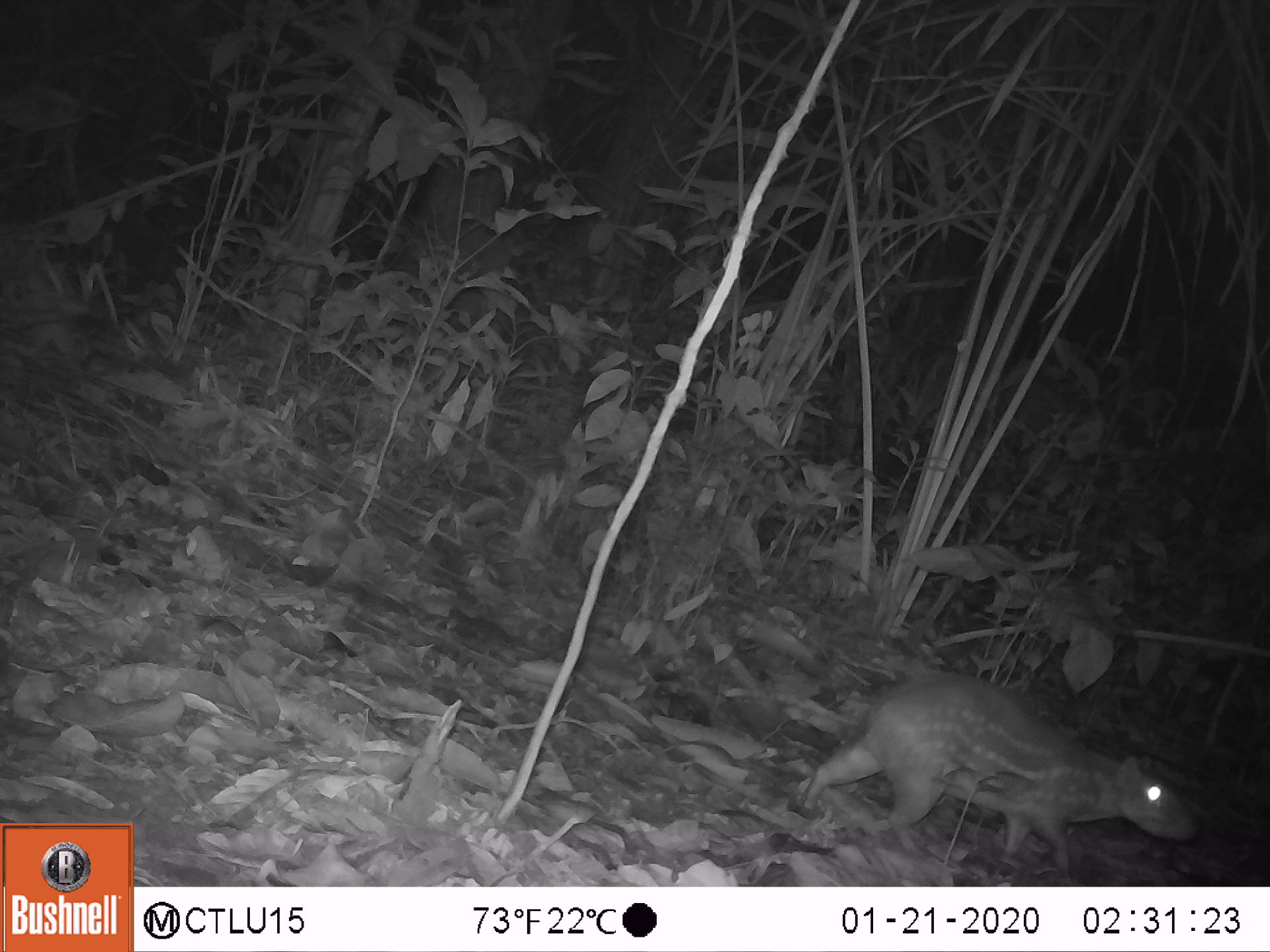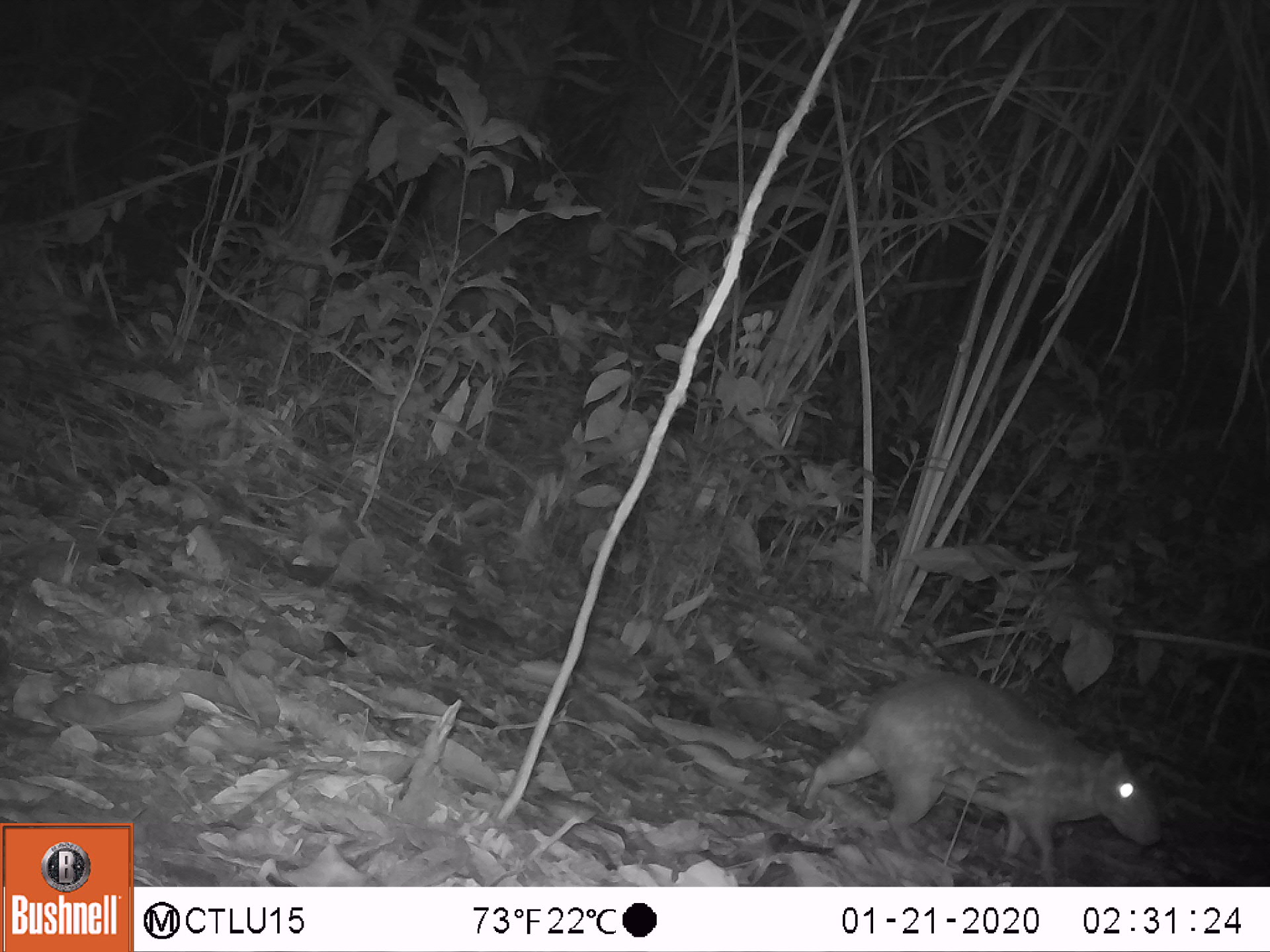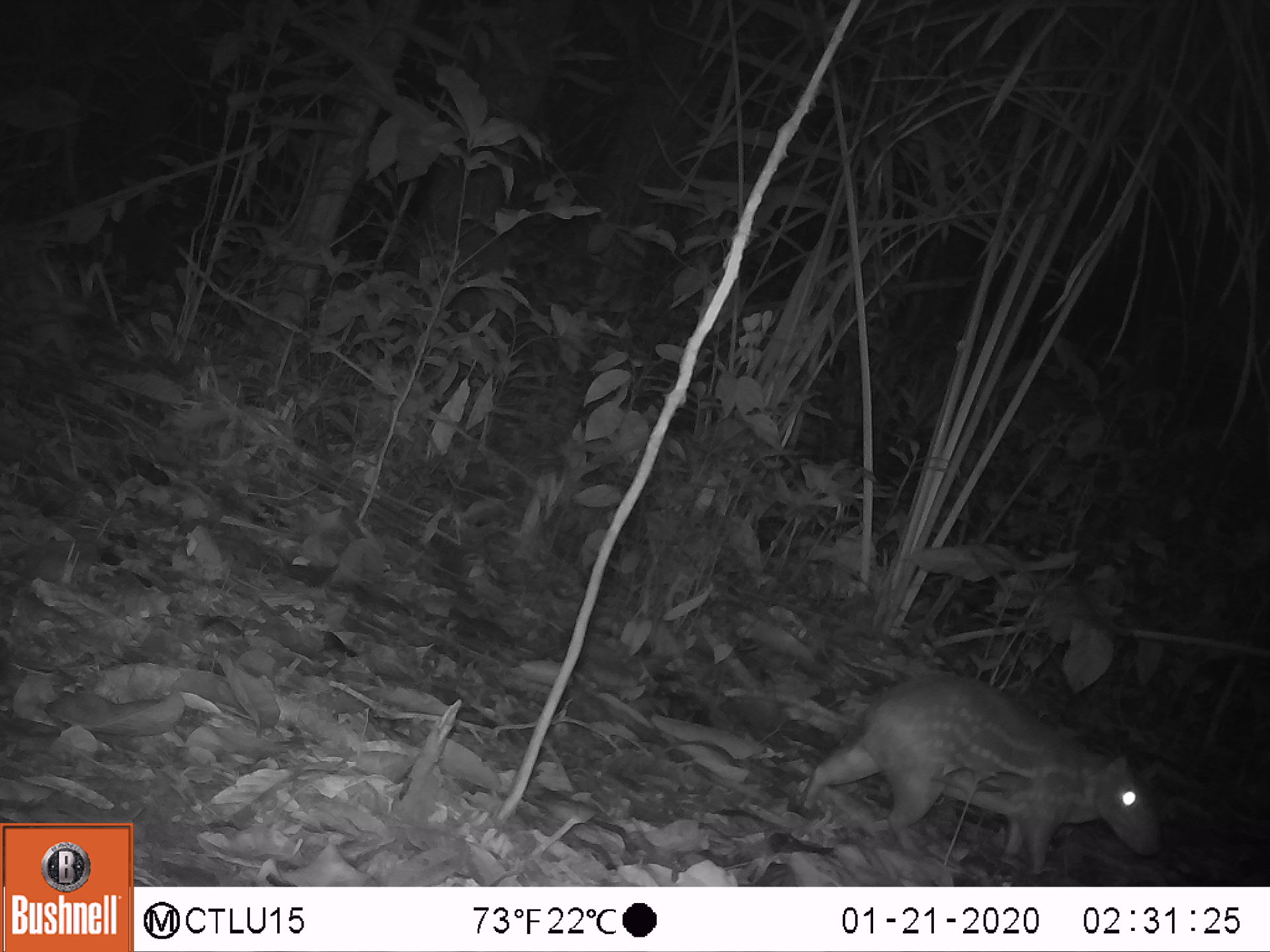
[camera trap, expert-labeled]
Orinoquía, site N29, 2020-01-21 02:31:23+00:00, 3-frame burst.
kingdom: Animalia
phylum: Chordata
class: Mammalia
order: Rodentia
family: Cuniculidae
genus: Cuniculus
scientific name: Cuniculus paca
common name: spotted paca